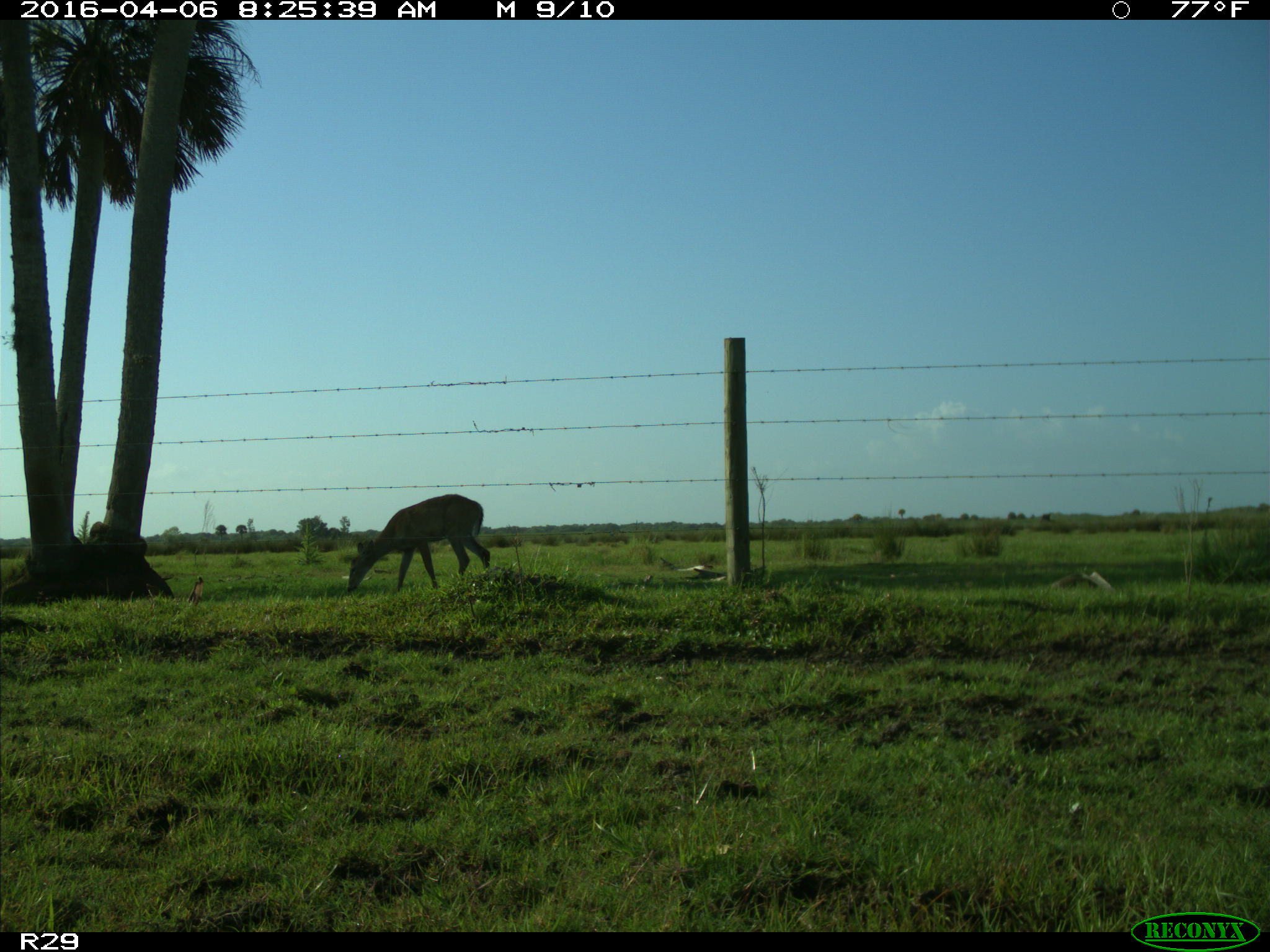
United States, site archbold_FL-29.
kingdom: Animalia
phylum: Chordata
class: Mammalia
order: Artiodactyla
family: Cervidae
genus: Odocoileus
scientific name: Odocoileus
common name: deer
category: unidentified deer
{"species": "unidentified deer (deer) (Odocoileus)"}